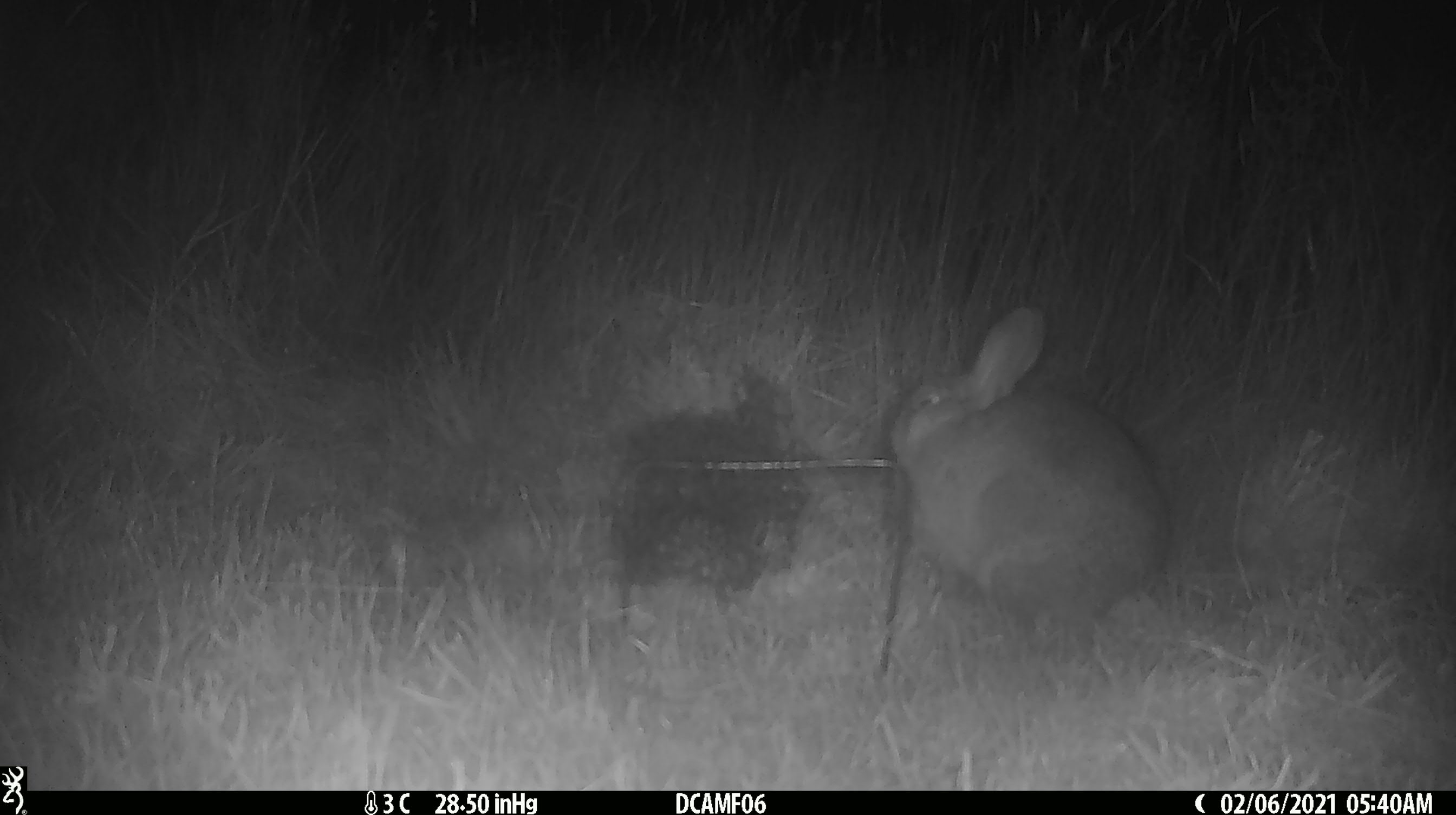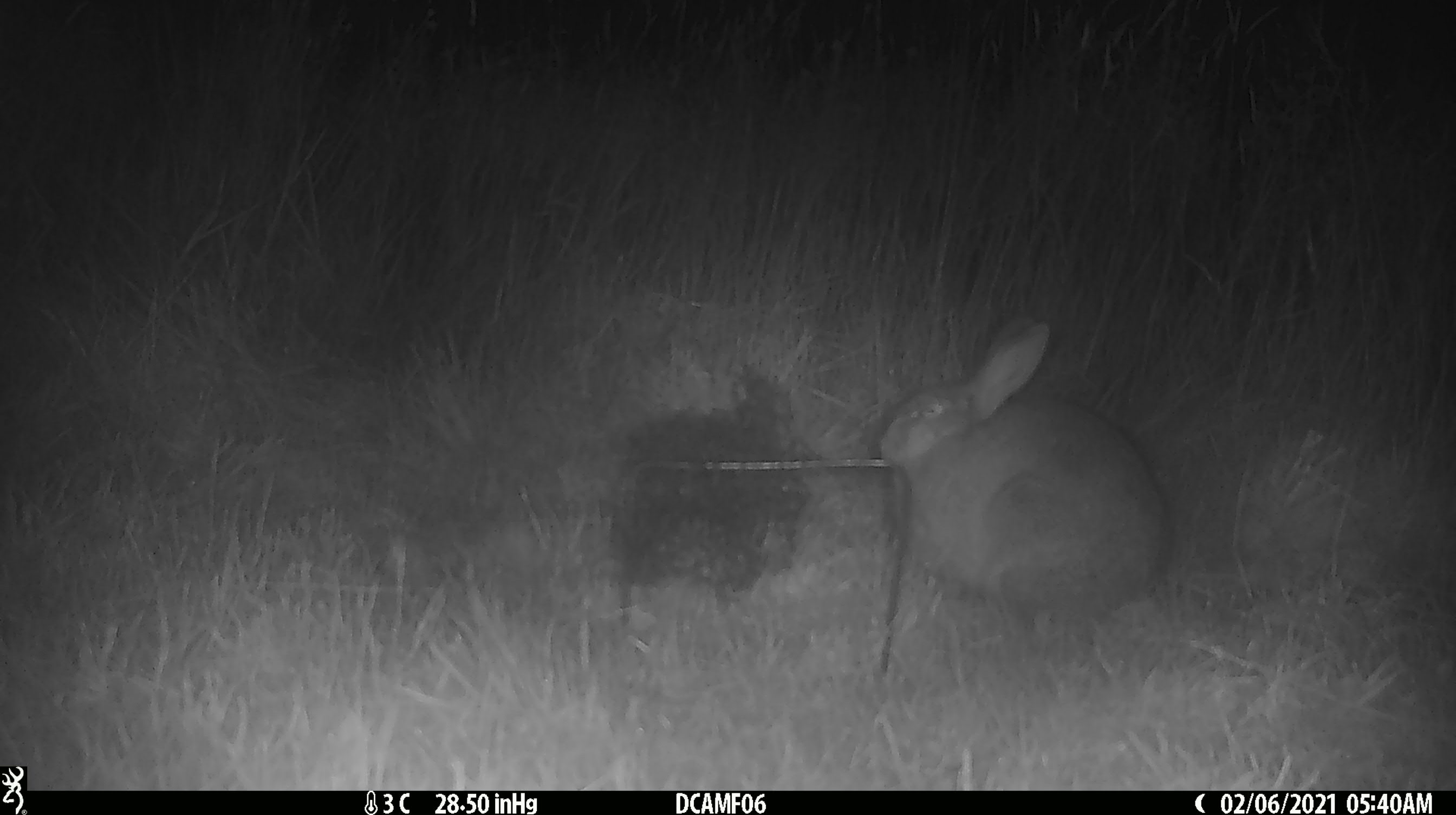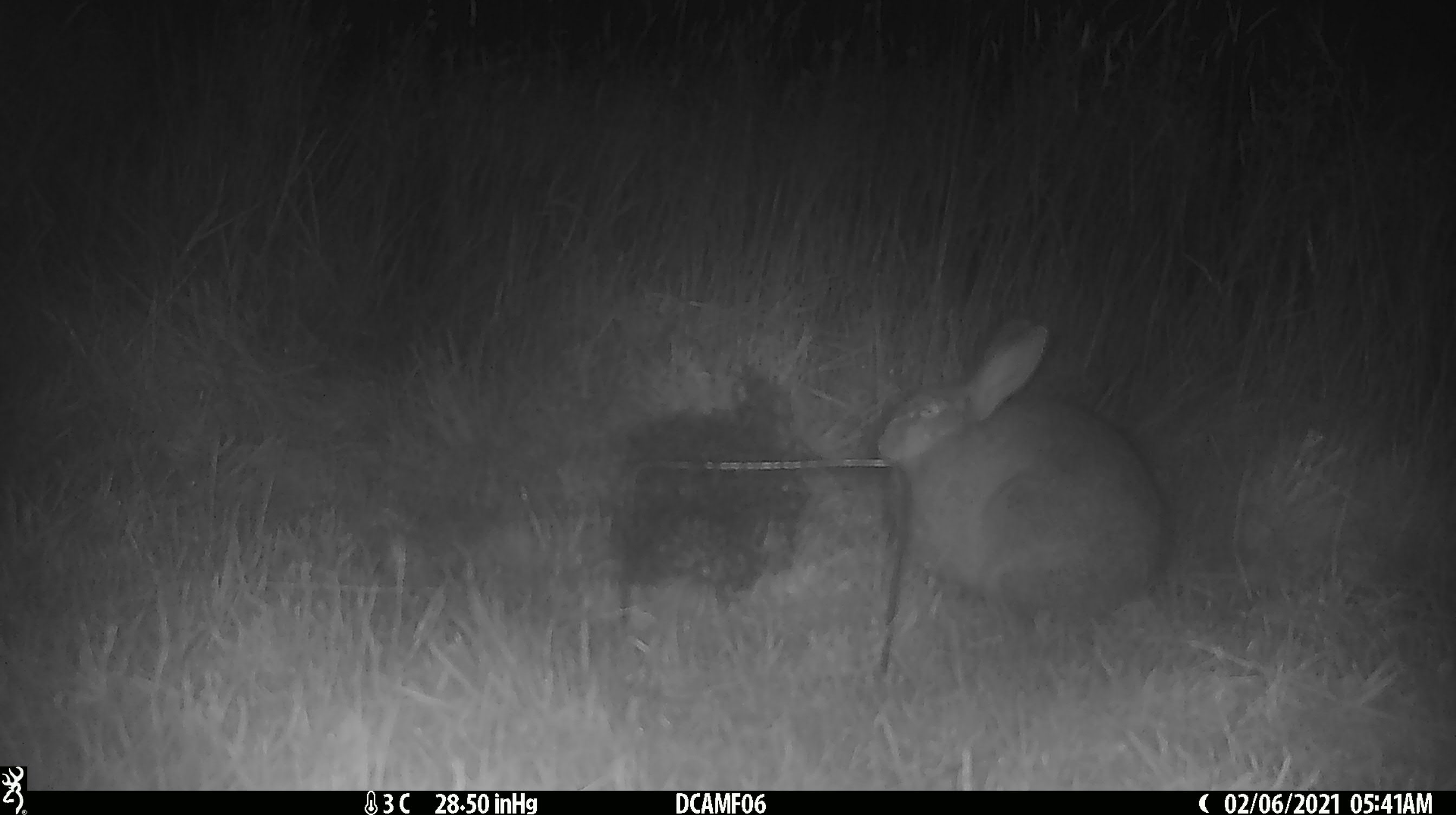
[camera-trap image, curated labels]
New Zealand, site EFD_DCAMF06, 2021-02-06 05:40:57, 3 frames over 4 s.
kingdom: Animalia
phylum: Chordata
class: Mammalia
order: Lagomorpha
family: Leporidae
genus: Oryctolagus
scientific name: Oryctolagus cuniculus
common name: european rabbit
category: rabbit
Rabbit (european rabbit) (Oryctolagus cuniculus).